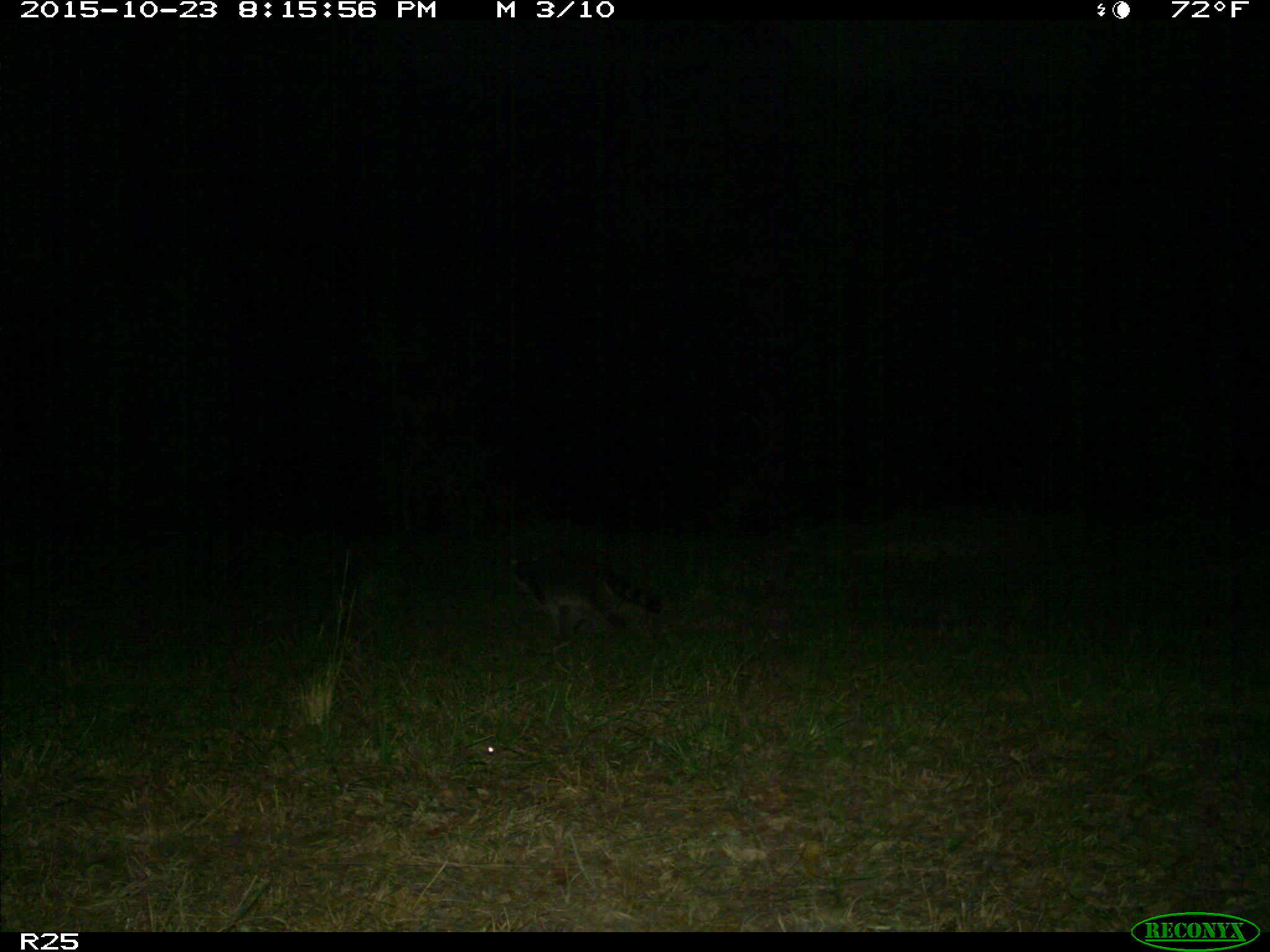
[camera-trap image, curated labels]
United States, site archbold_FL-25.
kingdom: Animalia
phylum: Chordata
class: Mammalia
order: Carnivora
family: Procyonidae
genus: Procyon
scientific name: Procyon lotor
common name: common raccoon